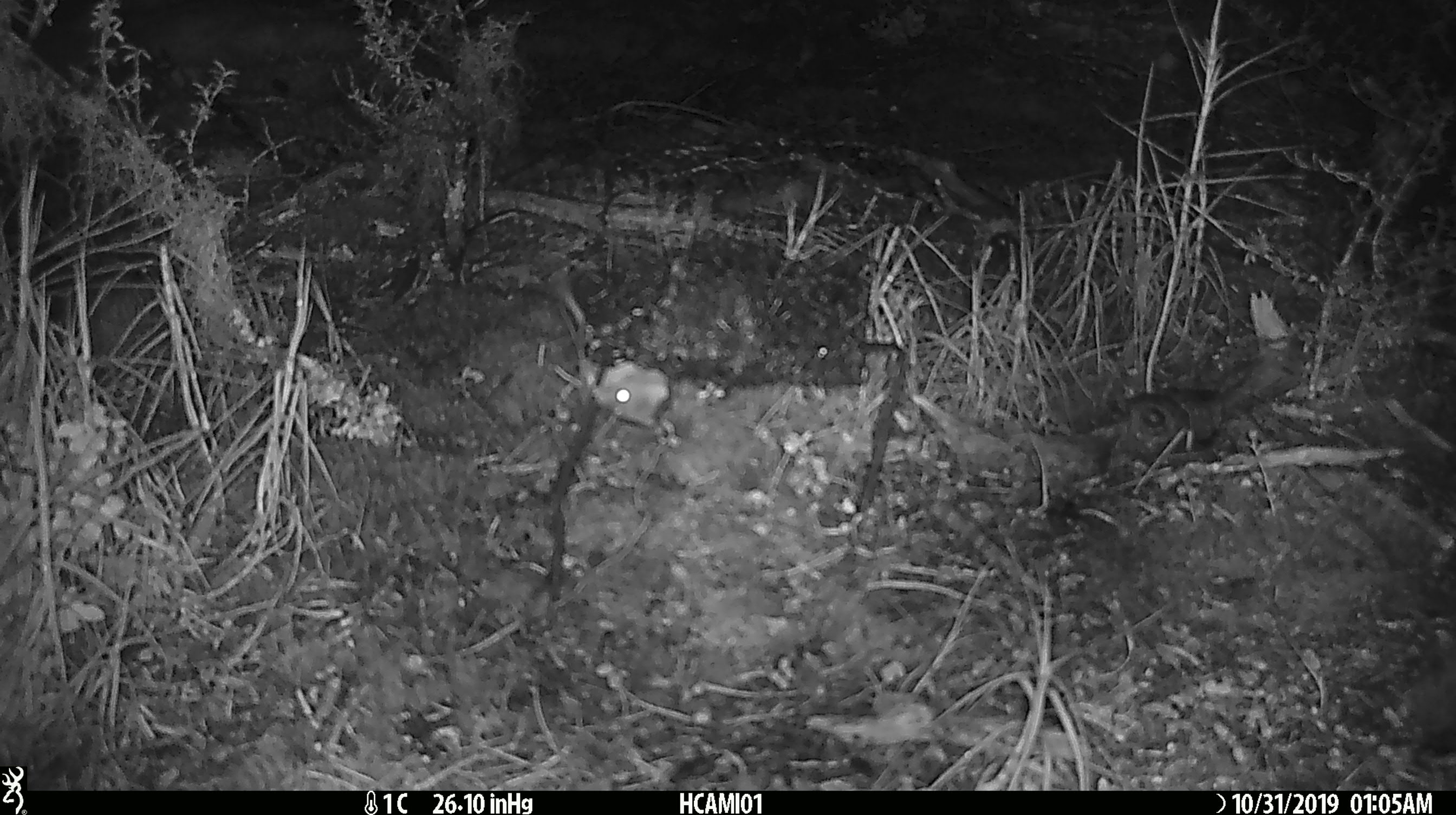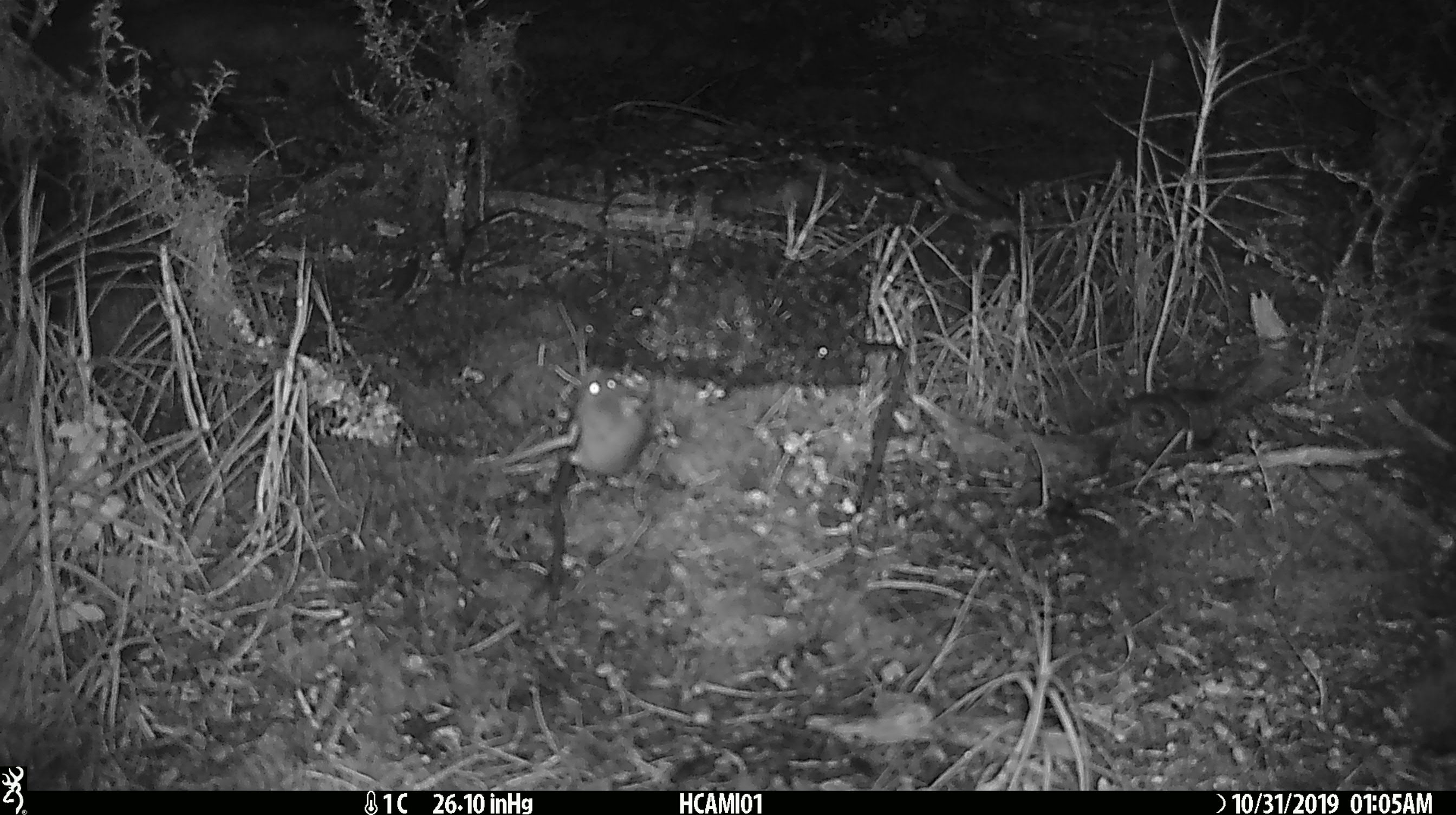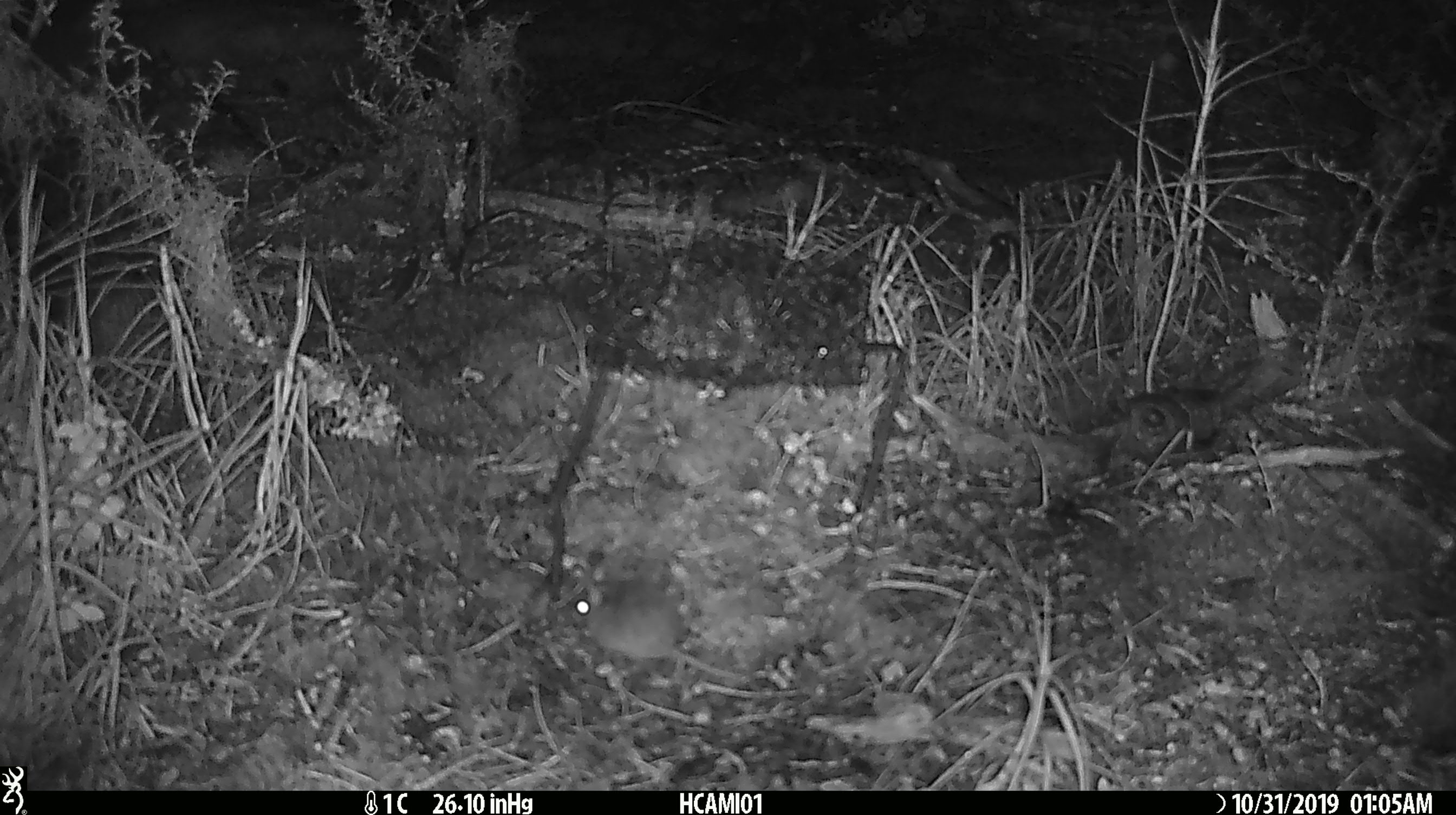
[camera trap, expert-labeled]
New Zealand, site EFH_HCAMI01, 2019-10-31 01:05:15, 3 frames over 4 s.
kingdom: Animalia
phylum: Chordata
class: Mammalia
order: Rodentia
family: Muridae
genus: Mus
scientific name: Mus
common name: mouse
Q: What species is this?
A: Mouse (Mus).